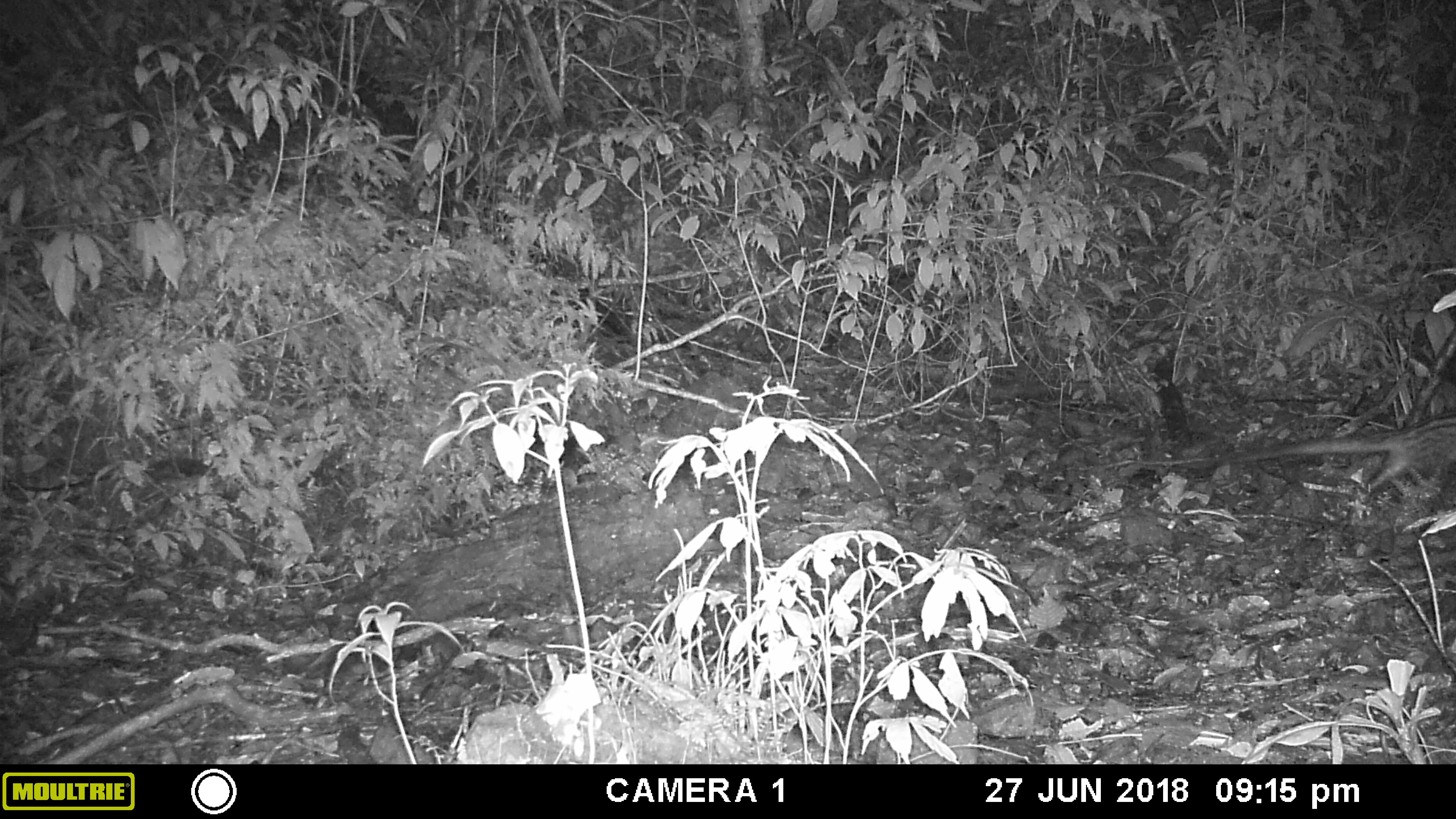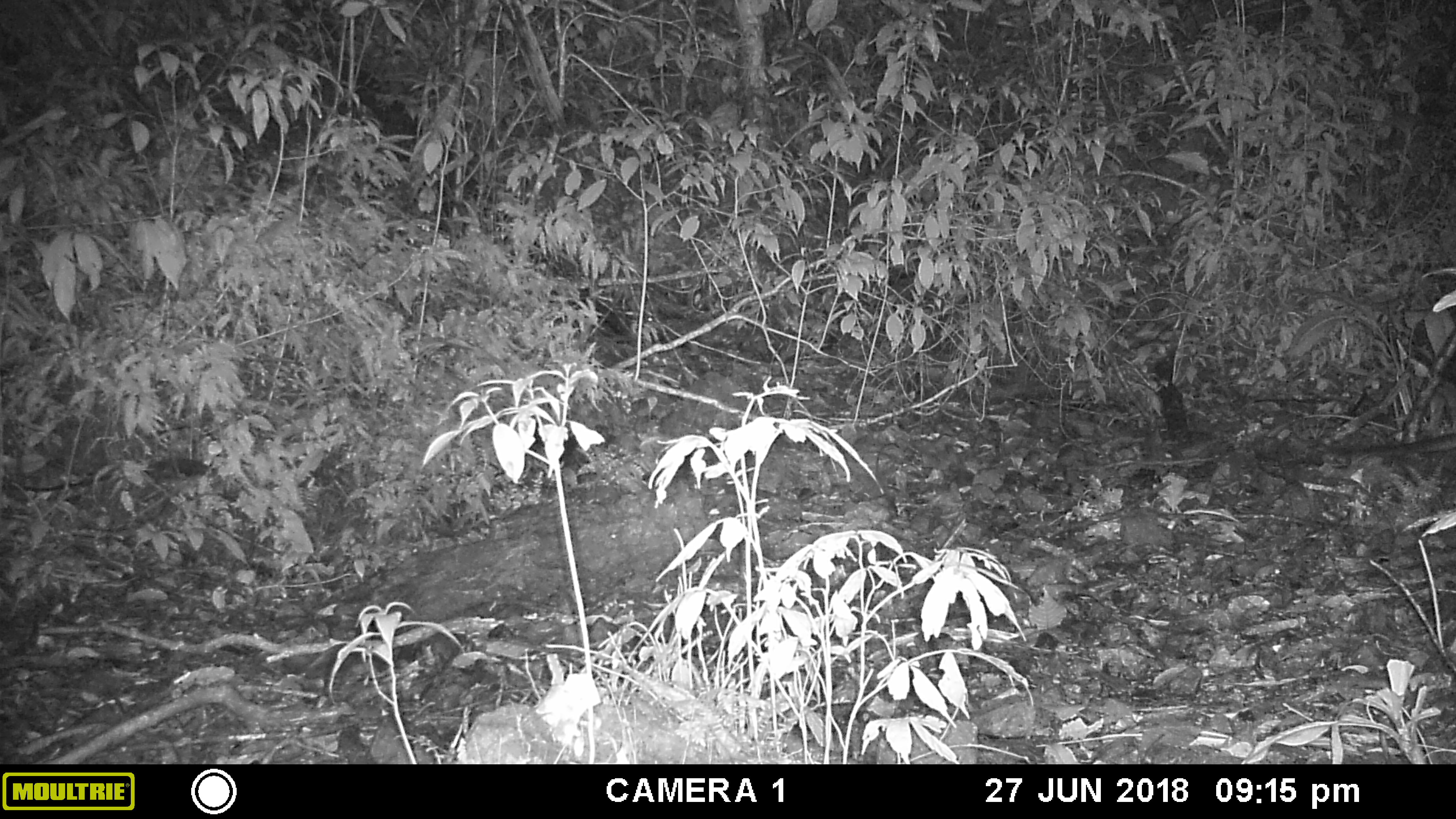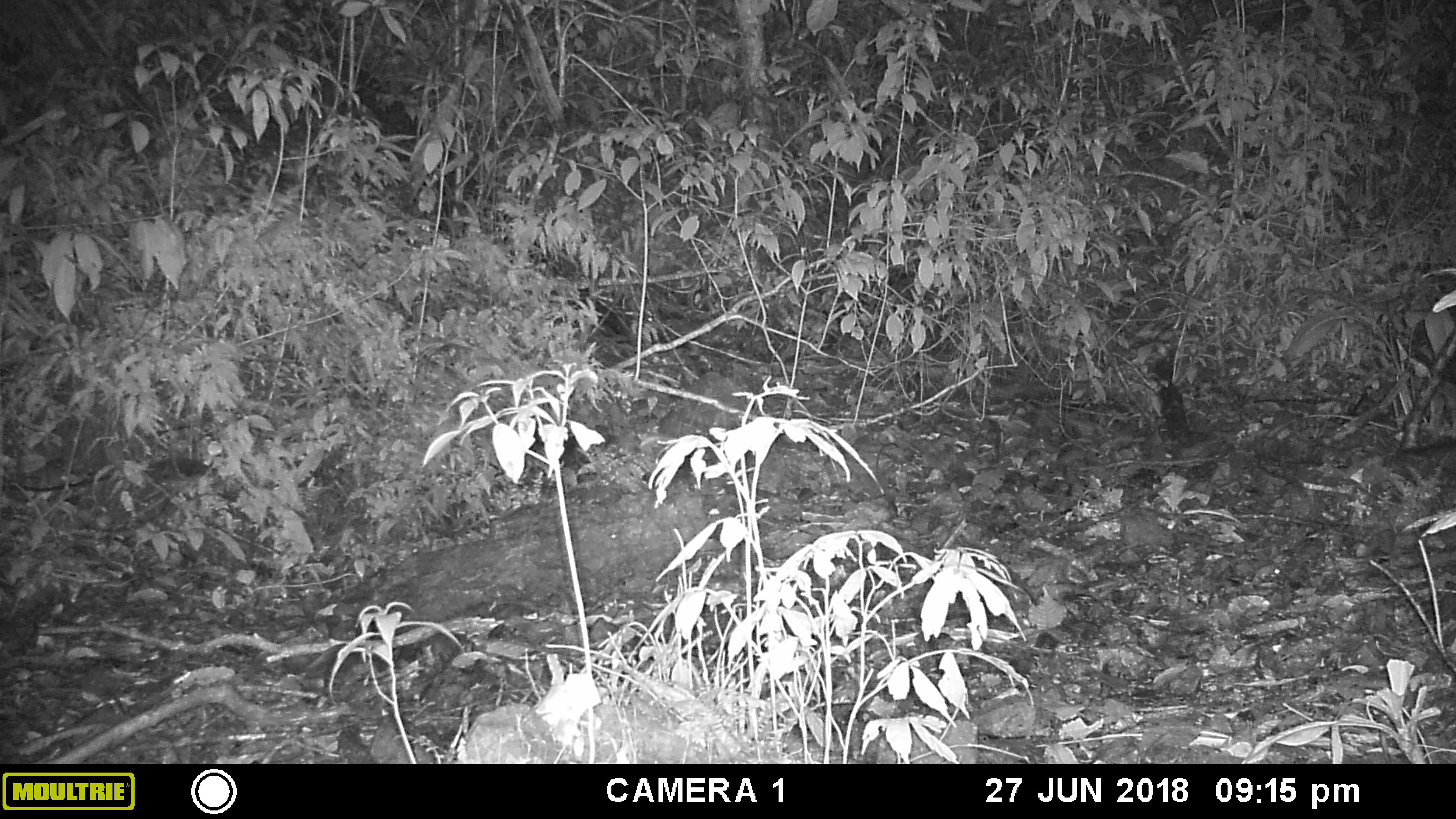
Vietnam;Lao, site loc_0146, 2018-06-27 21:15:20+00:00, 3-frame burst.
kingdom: Animalia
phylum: Chordata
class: Mammalia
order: Carnivora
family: Viverridae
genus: Paradoxurus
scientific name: Paradoxurus hermaphroditus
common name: common palm civet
Common palm civet (Paradoxurus hermaphroditus). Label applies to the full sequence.